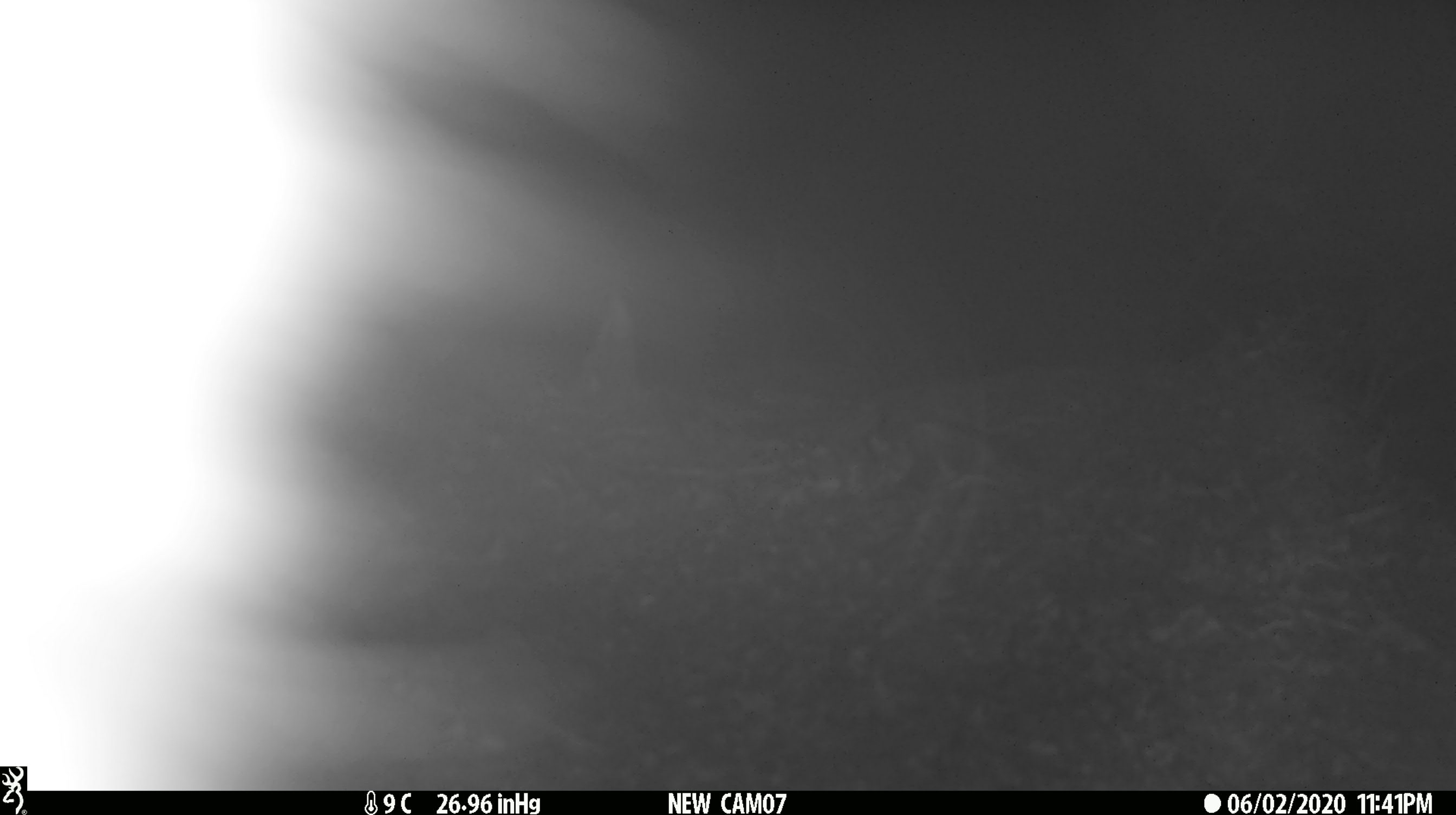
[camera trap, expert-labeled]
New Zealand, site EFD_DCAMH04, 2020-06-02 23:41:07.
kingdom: Animalia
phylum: Chordata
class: Mammalia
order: Diprotodontia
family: Phalangeridae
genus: Trichosurus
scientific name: Trichosurus vulpecula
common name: common brushtail possum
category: possum